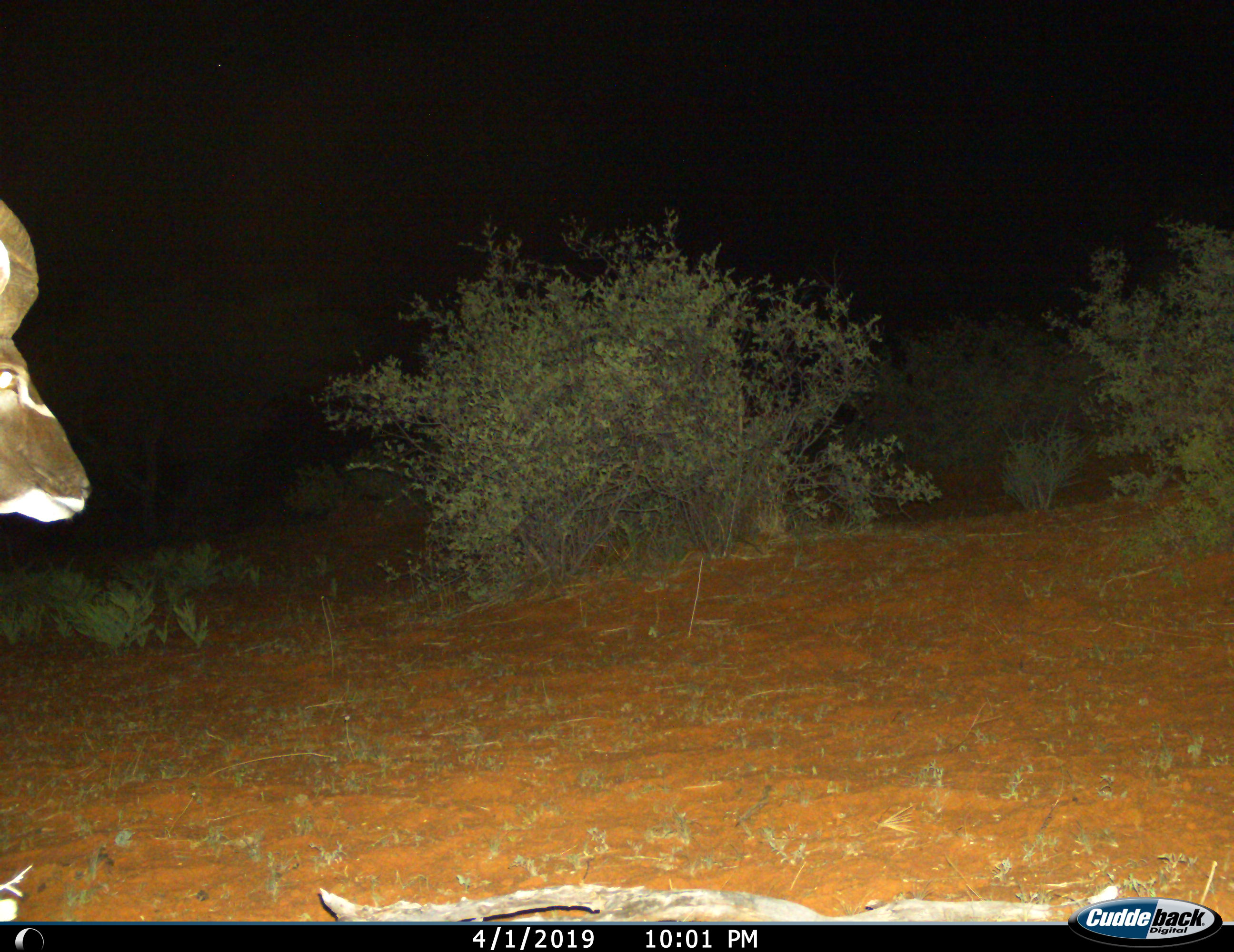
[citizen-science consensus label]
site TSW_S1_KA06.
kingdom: Animalia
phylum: Chordata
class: Mammalia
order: Artiodactyla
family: Bovidae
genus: Tragelaphus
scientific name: Tragelaphus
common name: kudu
Kudu (Tragelaphus), count 1. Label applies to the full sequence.